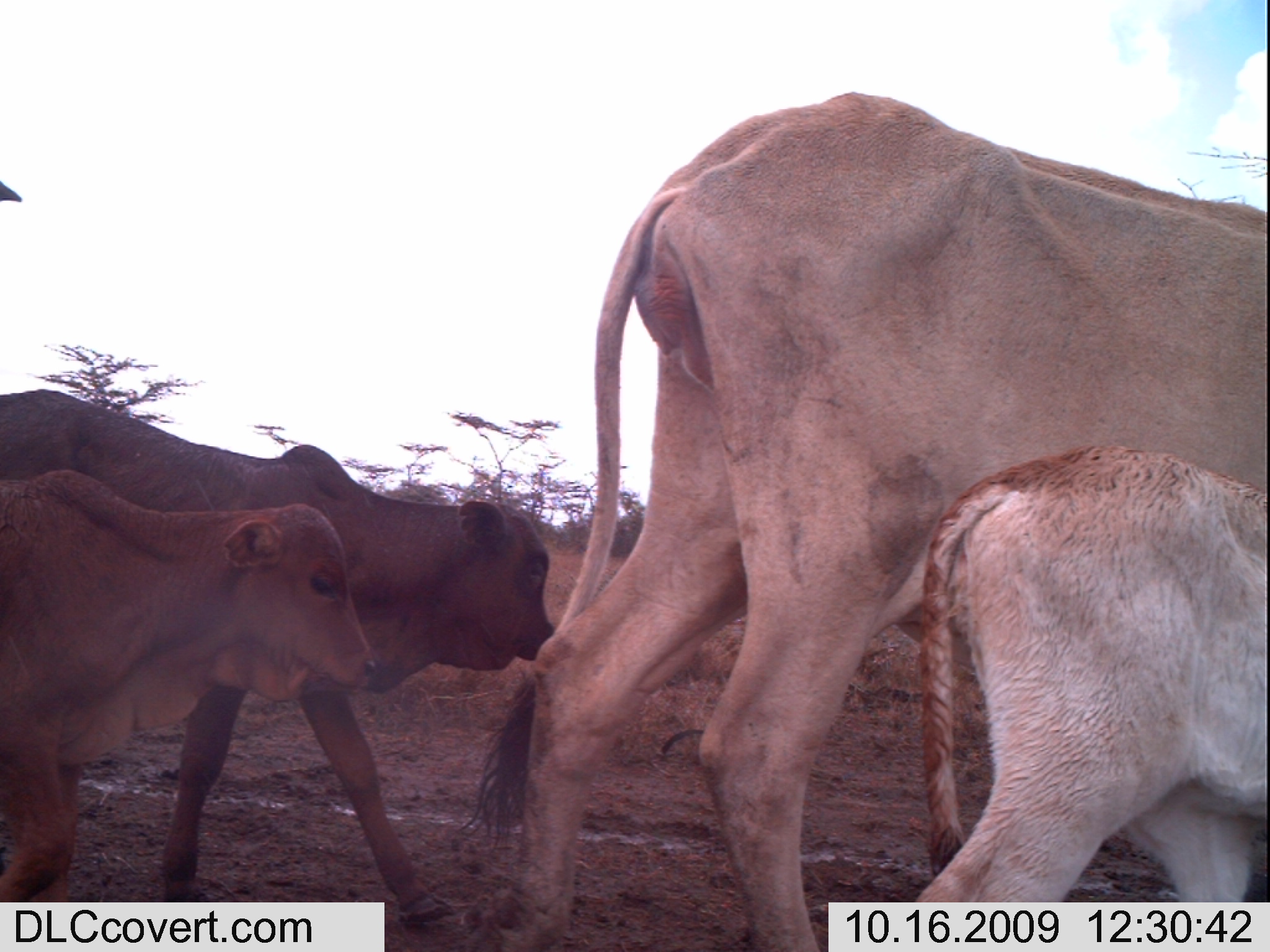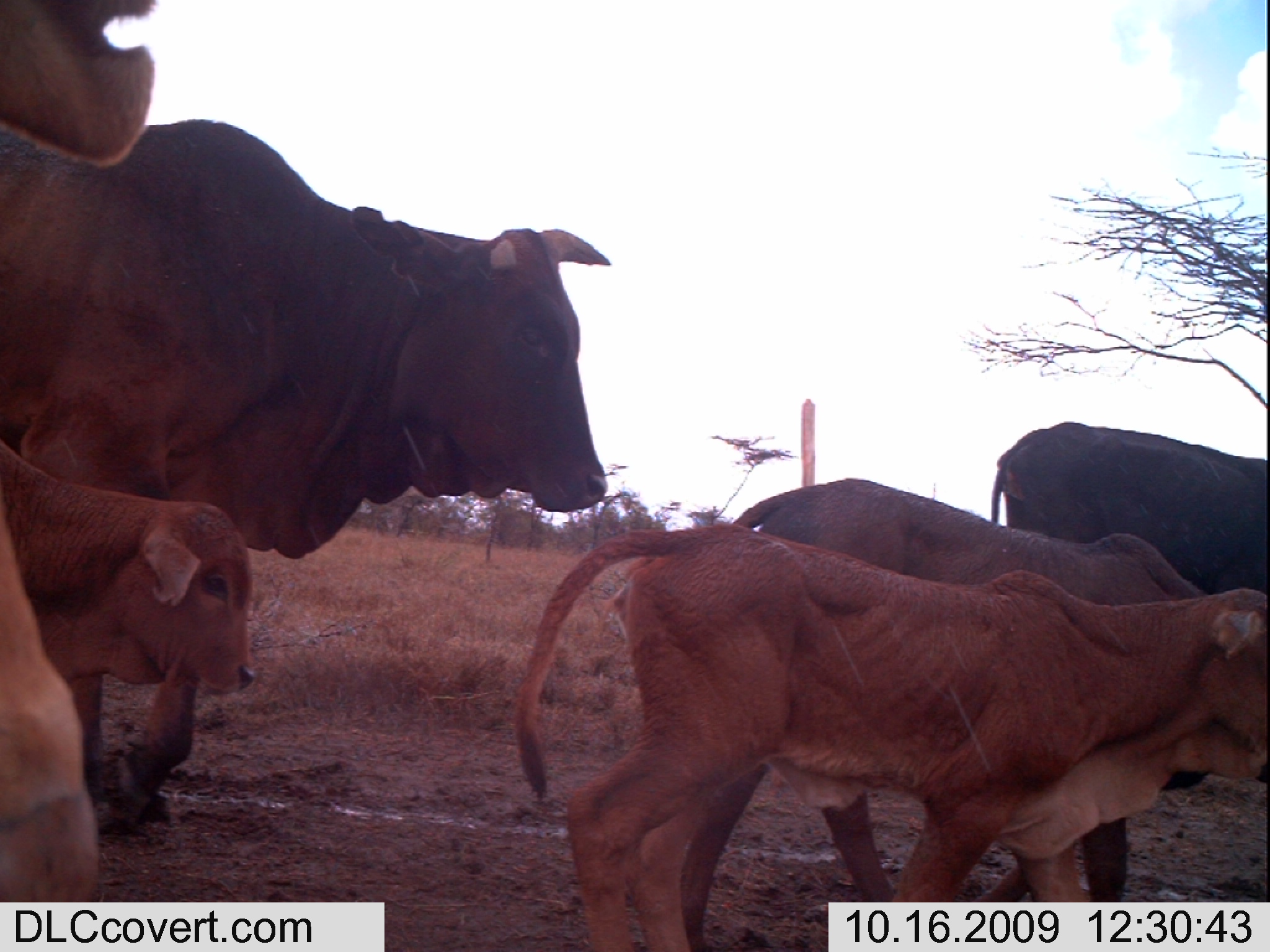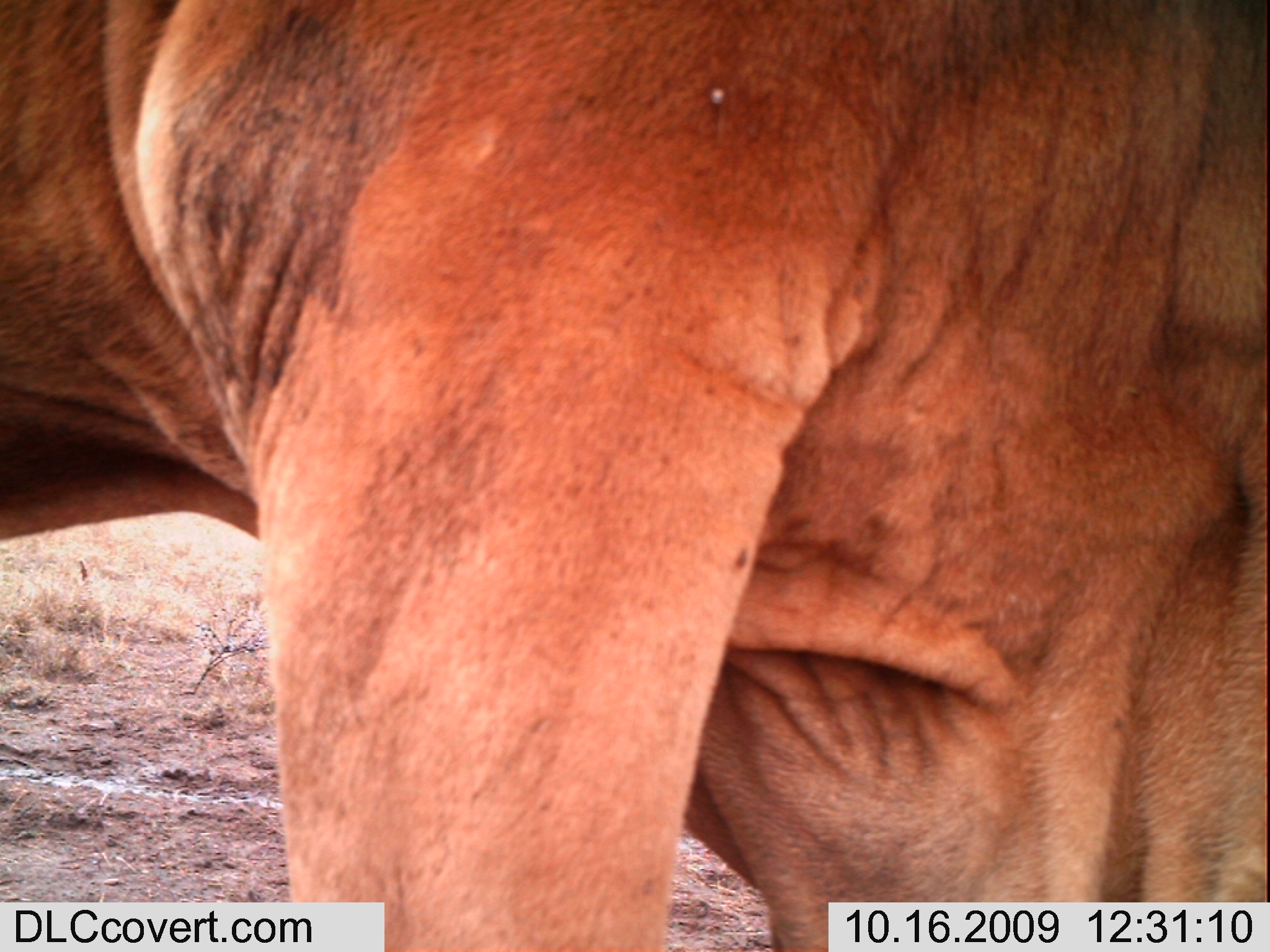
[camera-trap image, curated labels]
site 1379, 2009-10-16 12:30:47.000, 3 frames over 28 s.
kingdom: Animalia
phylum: Chordata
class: Mammalia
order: Artiodactyla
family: Bovidae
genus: Bos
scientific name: Bos taurus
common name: domestic cattle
Bos taurus (domestic cattle), count 4.